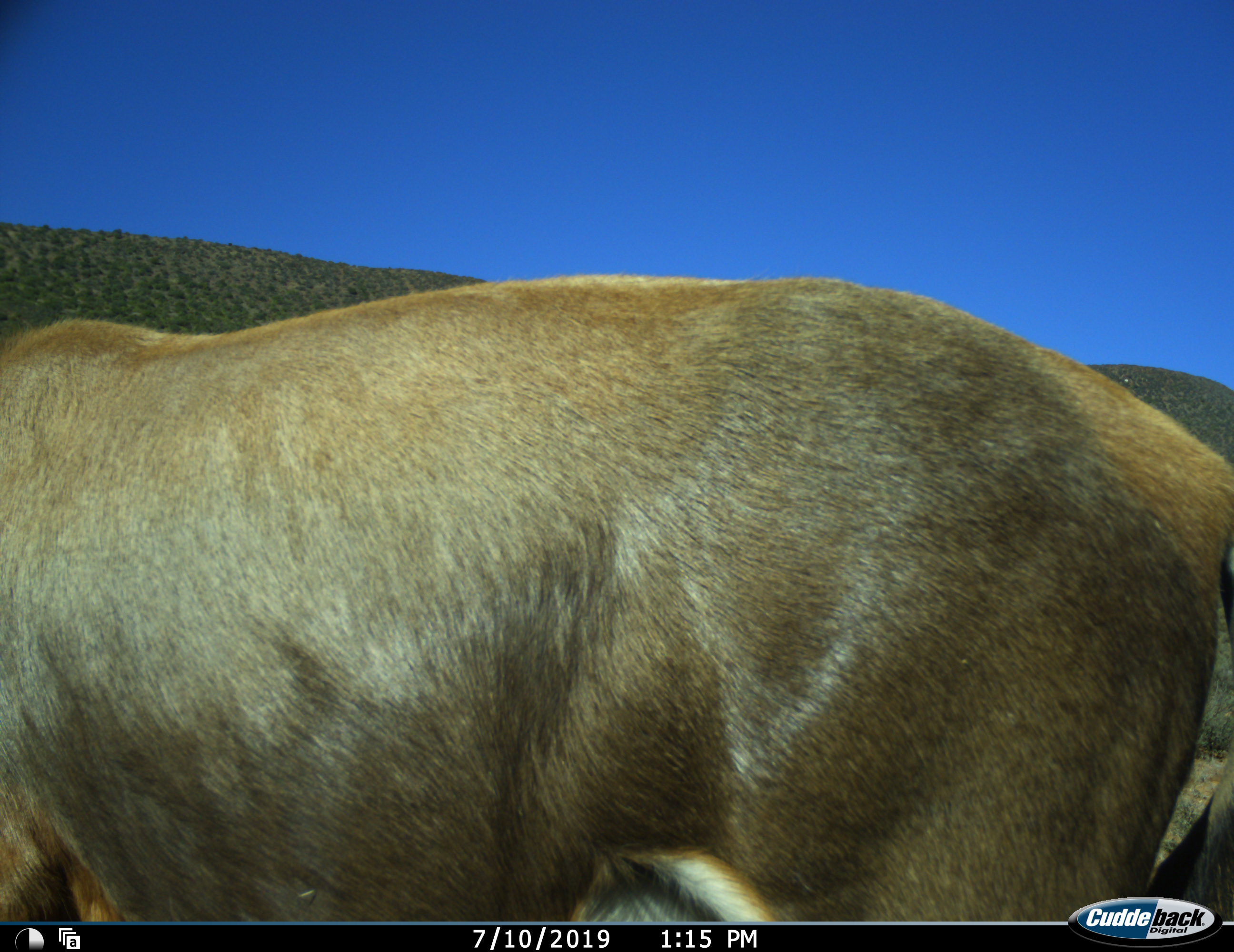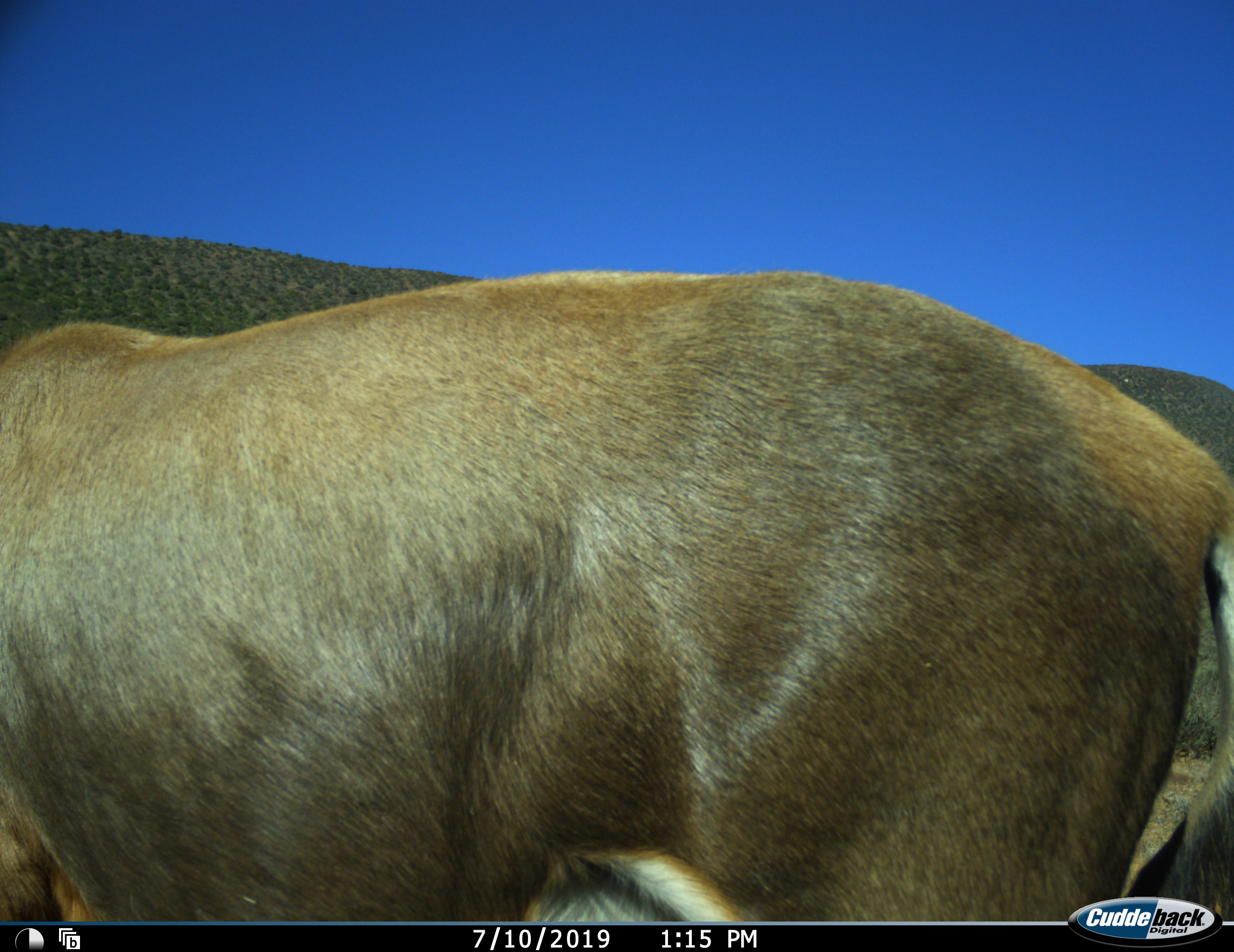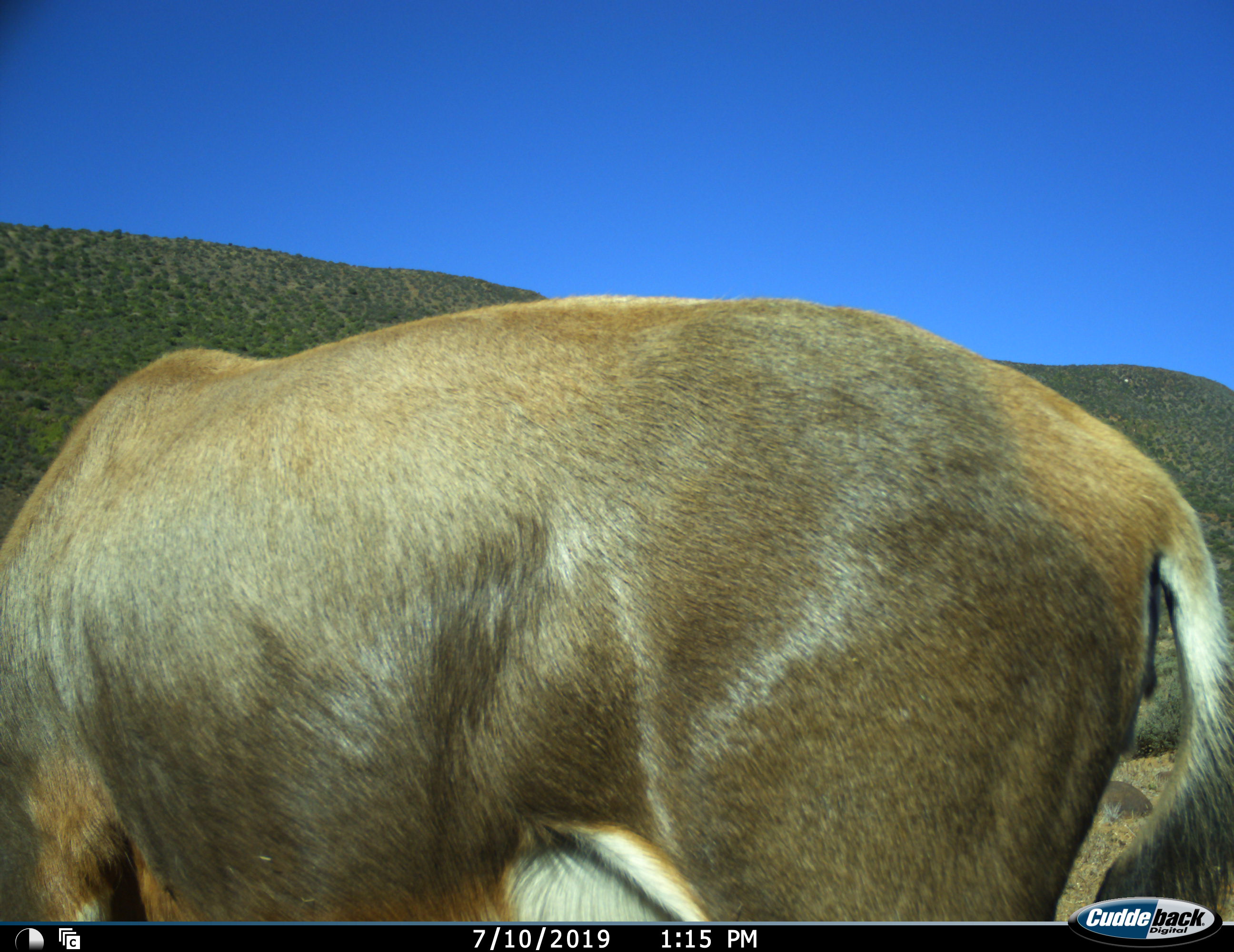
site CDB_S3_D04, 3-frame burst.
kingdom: Animalia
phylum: Chordata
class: Mammalia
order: Artiodactyla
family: Bovidae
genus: Damaliscus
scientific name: Damaliscus pygargus phillipsi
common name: blesbok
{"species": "blesbok (Damaliscus pygargus phillipsi)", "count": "1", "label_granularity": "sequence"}